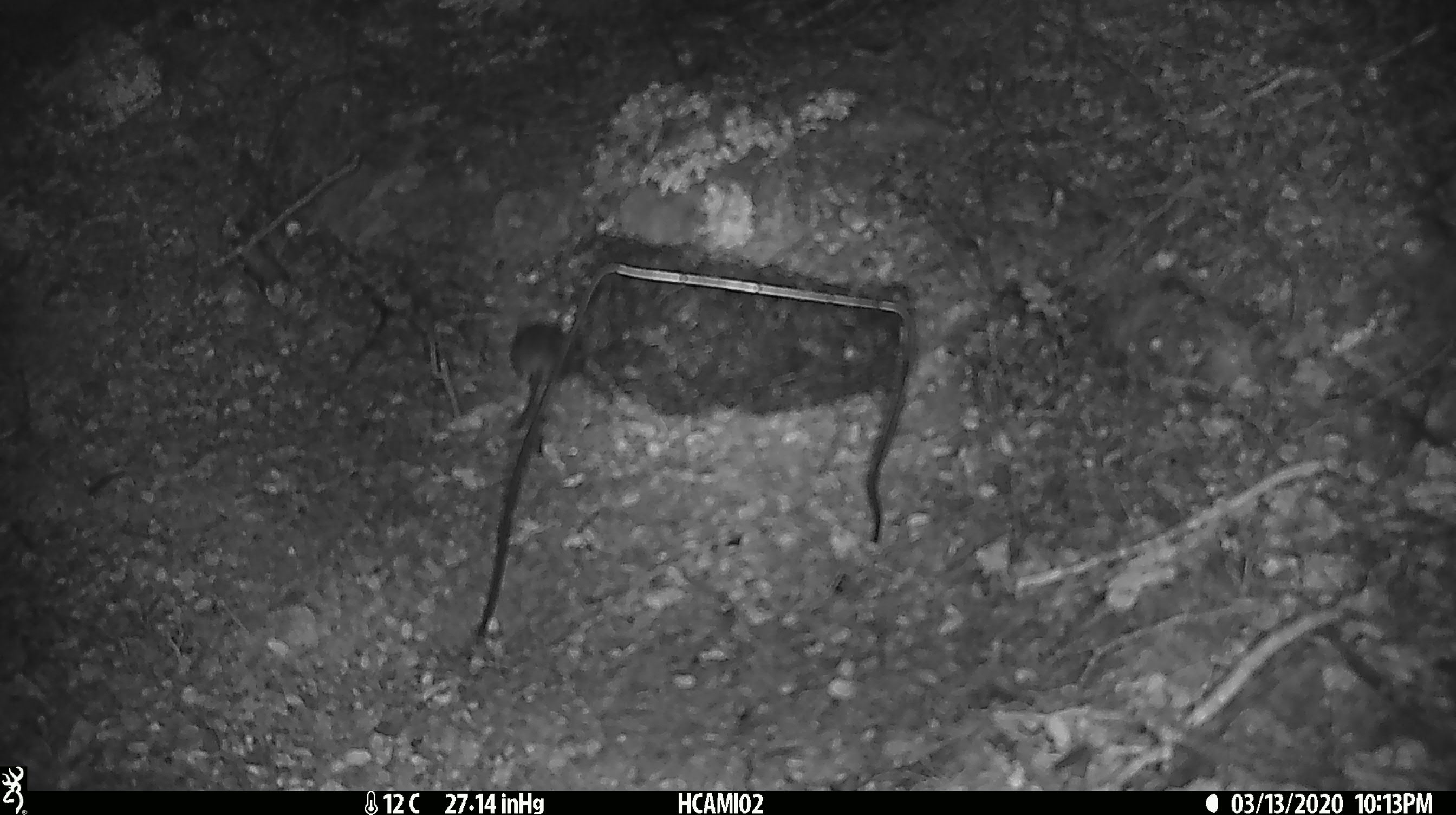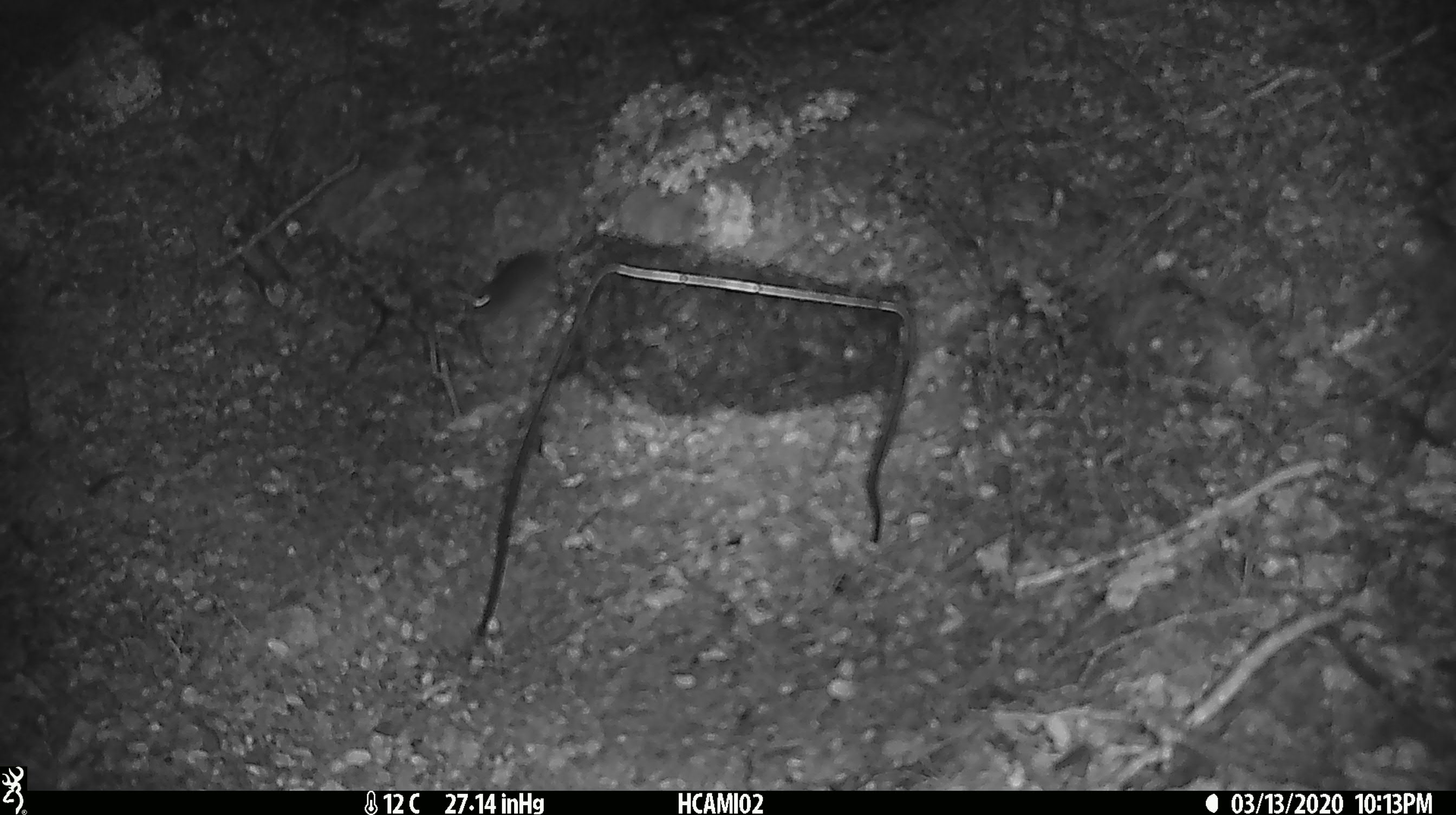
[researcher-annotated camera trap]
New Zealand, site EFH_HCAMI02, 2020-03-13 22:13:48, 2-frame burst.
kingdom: Animalia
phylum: Chordata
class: Mammalia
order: Rodentia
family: Muridae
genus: Mus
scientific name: Mus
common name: mouse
Mouse (Mus).